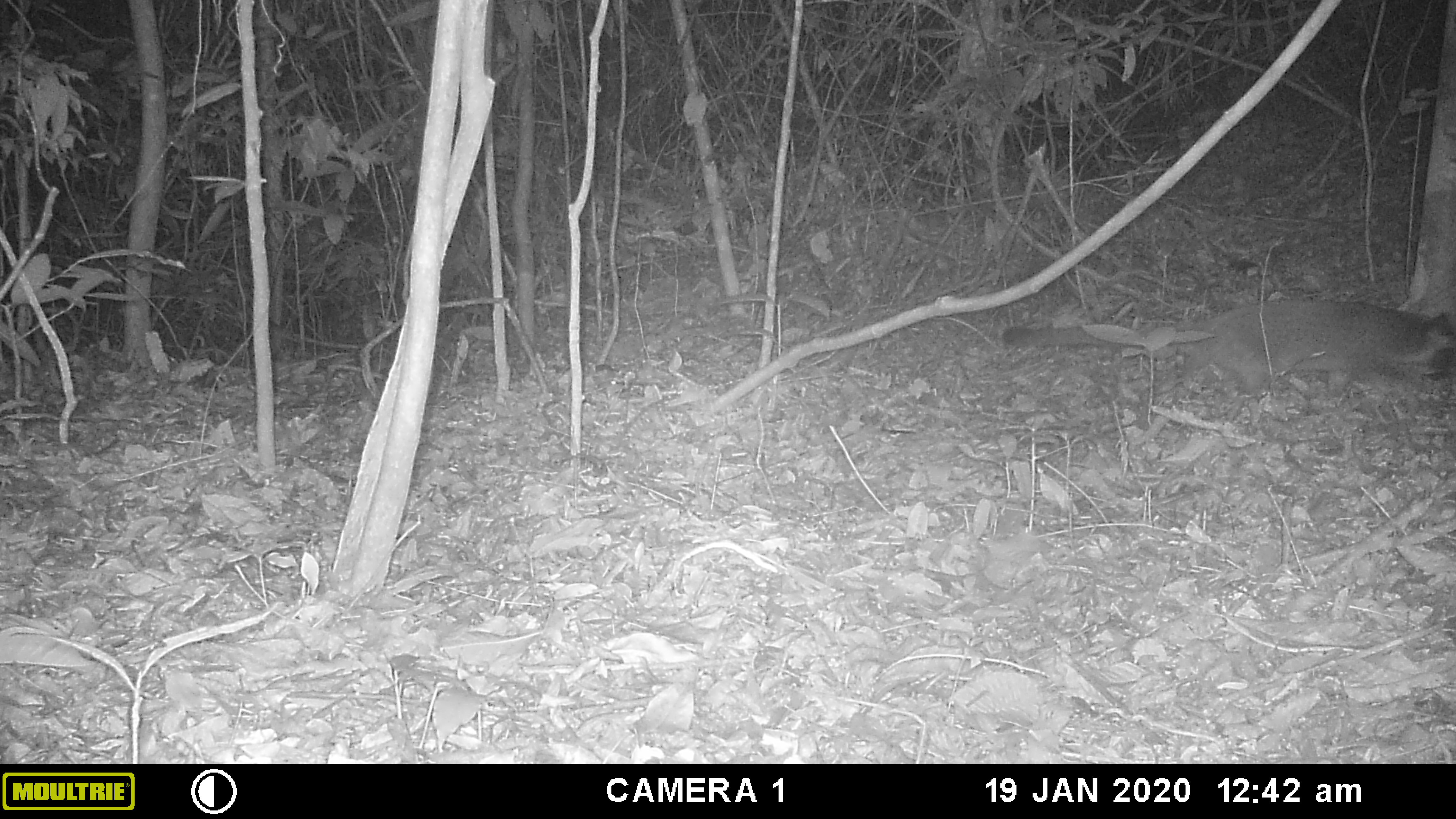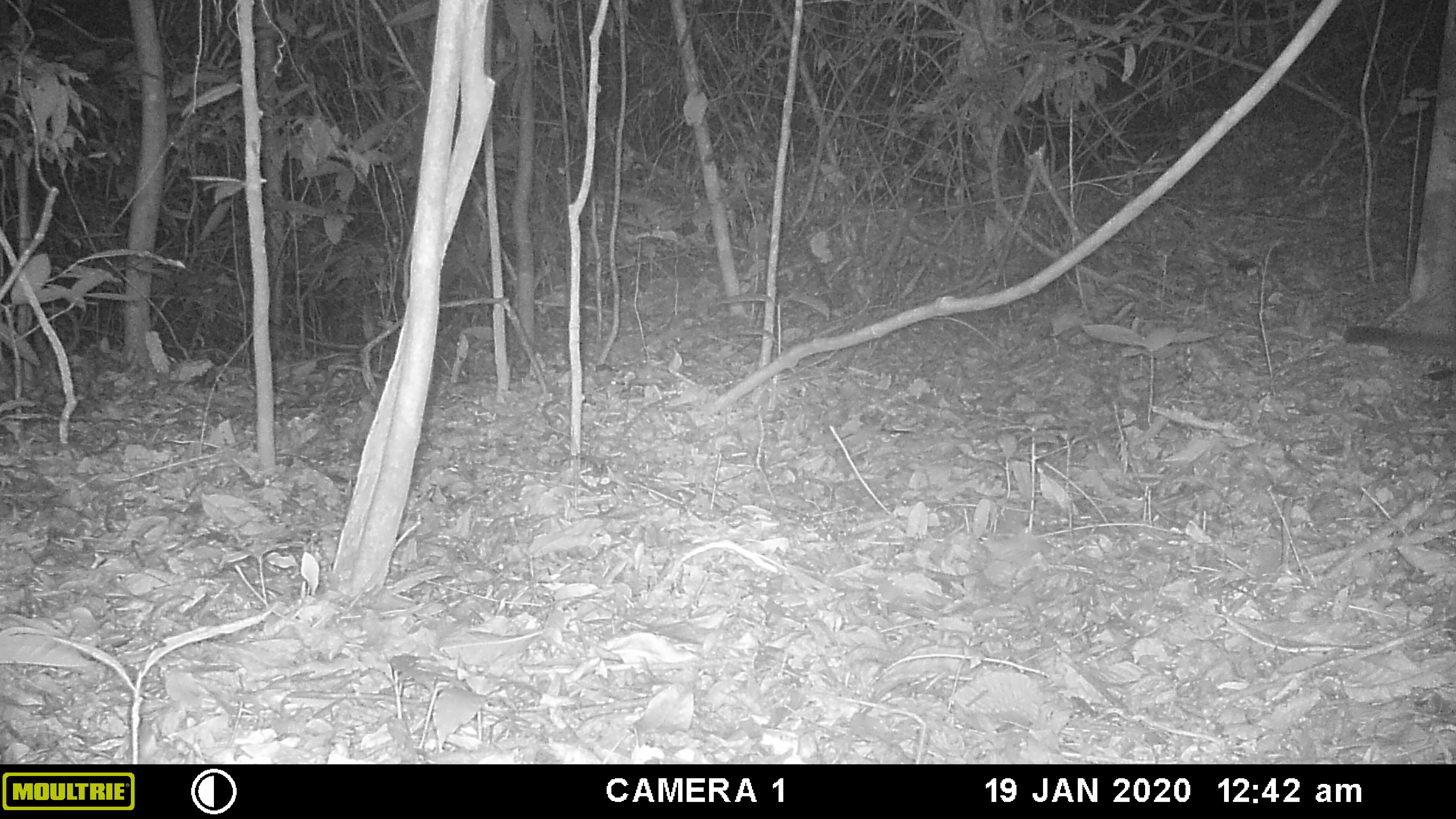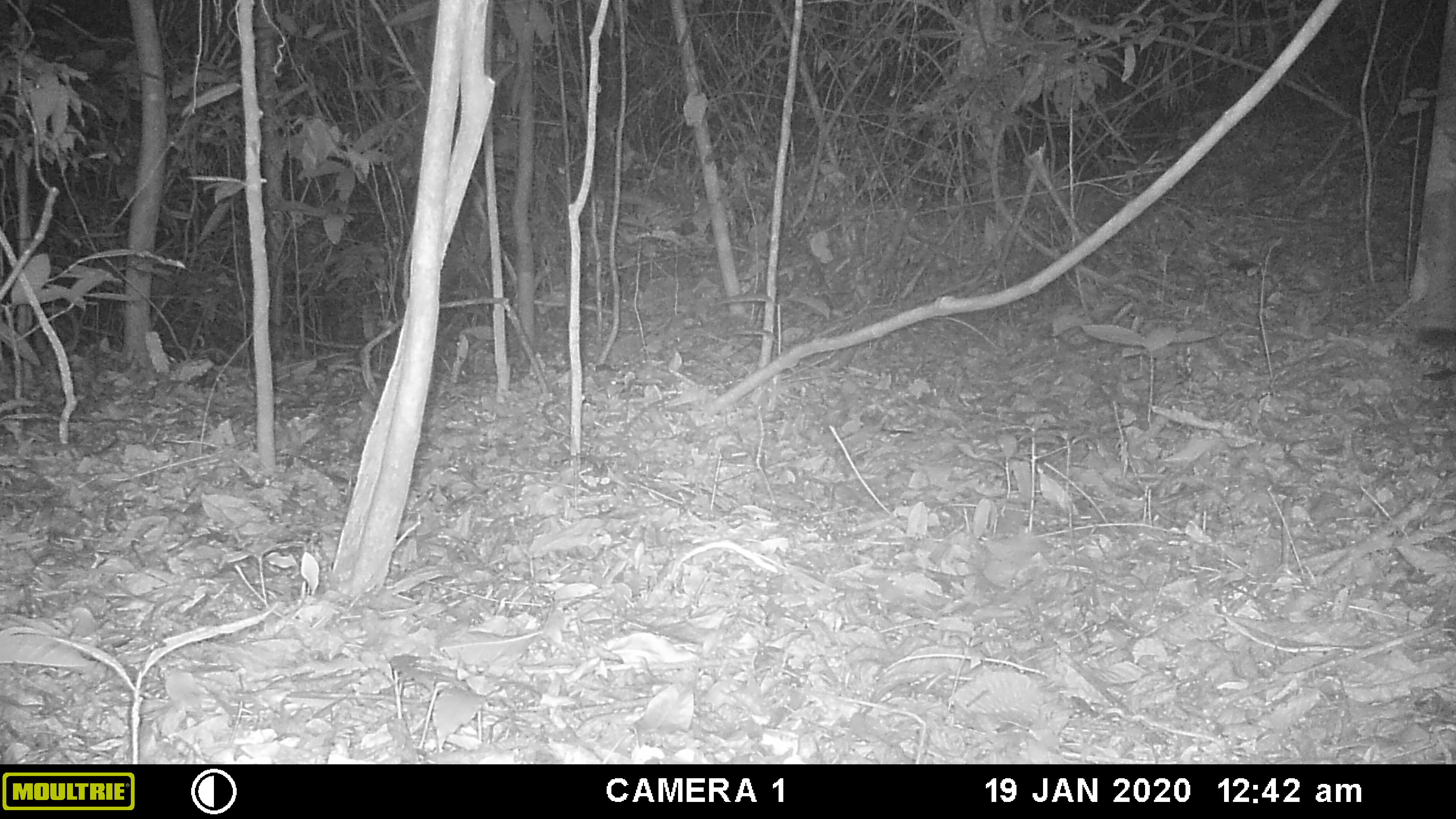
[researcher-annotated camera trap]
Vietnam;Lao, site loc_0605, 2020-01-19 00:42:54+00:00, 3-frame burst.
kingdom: Animalia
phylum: Chordata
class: Mammalia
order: Carnivora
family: Viverridae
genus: Paguma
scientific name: Paguma larvata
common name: masked palm civet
Masked palm civet (Paguma larvata). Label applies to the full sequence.